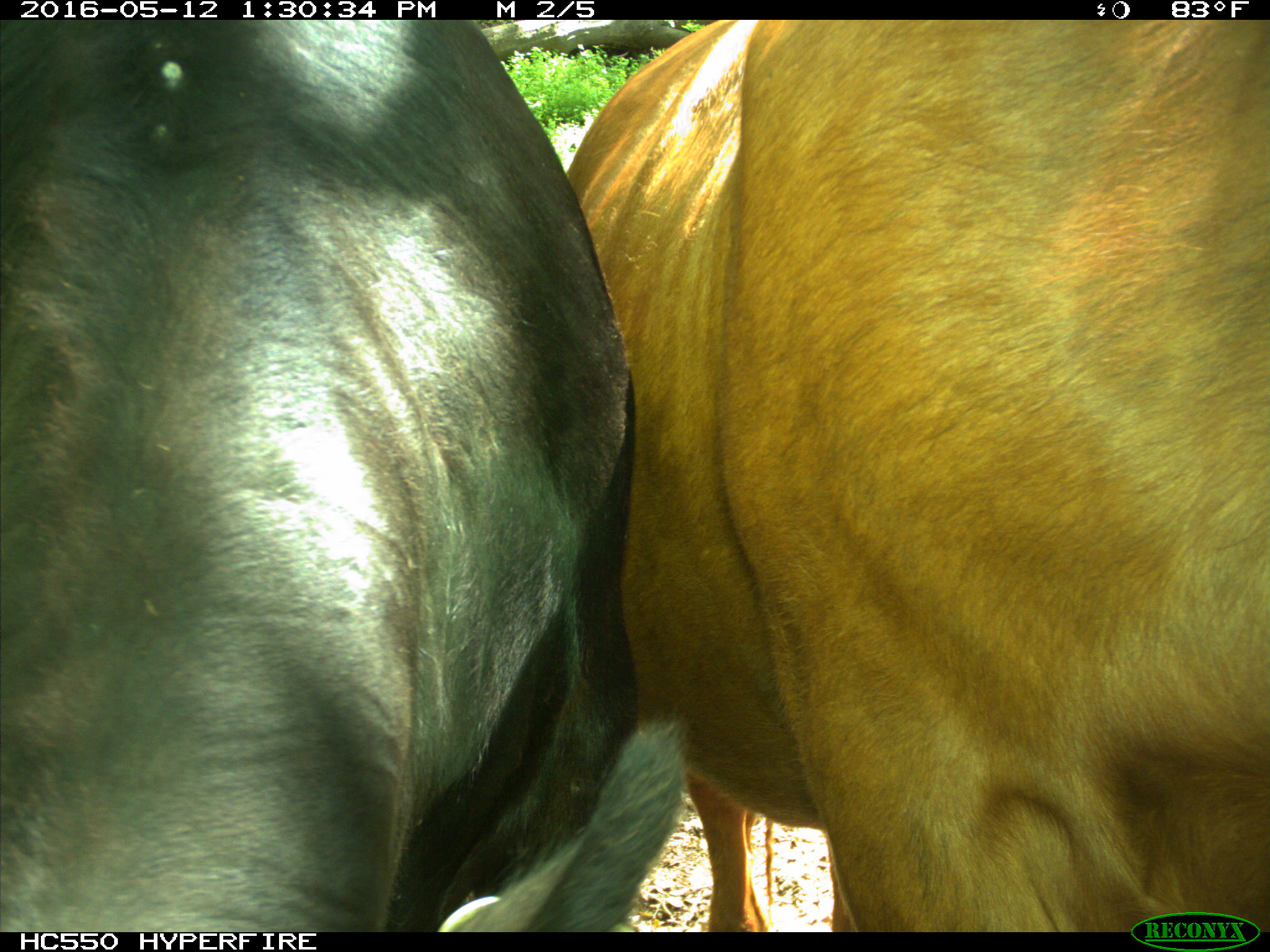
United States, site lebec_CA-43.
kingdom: Animalia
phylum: Chordata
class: Mammalia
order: Artiodactyla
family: Bovidae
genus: Bos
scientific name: Bos taurus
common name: domestic cow